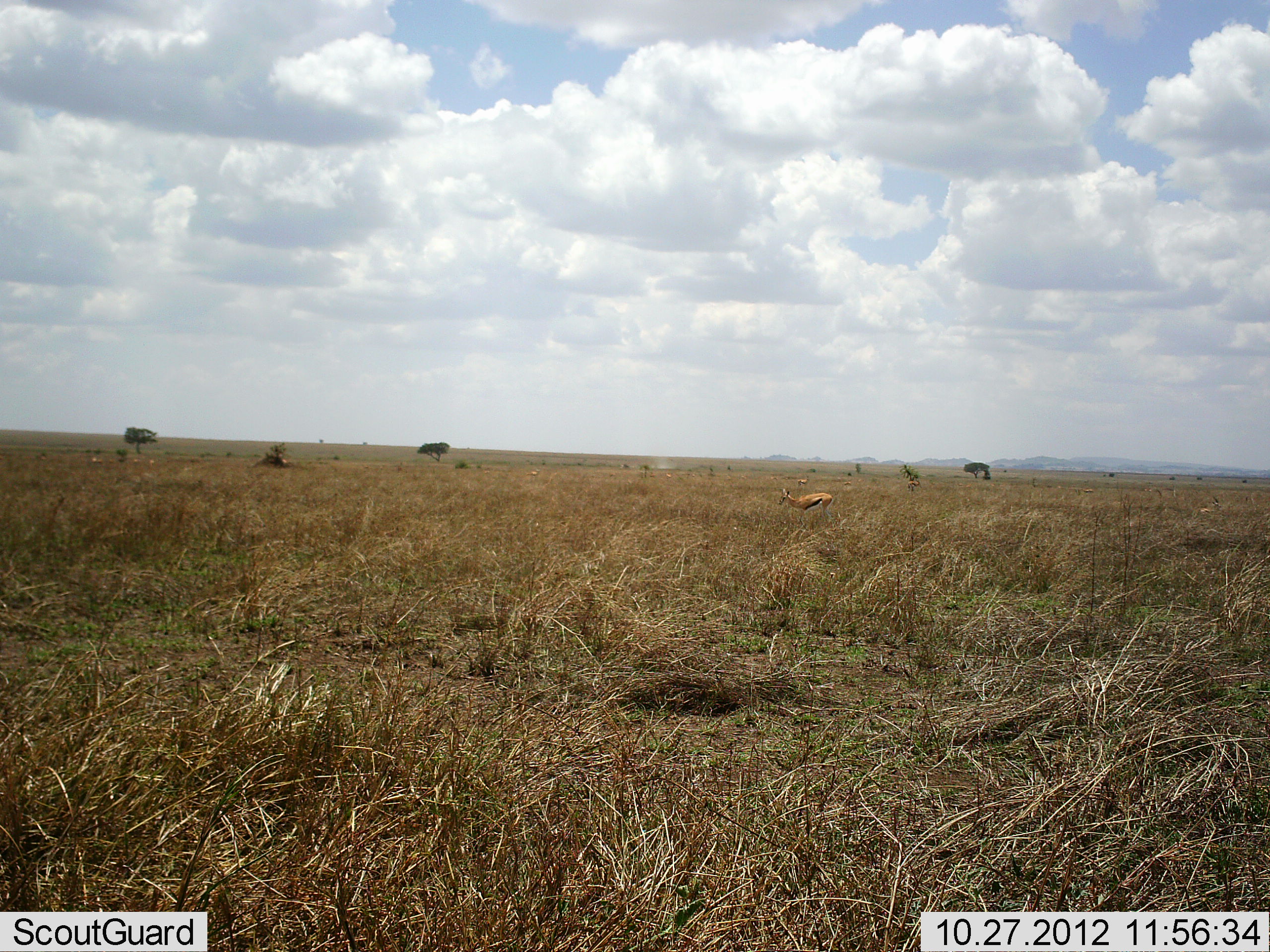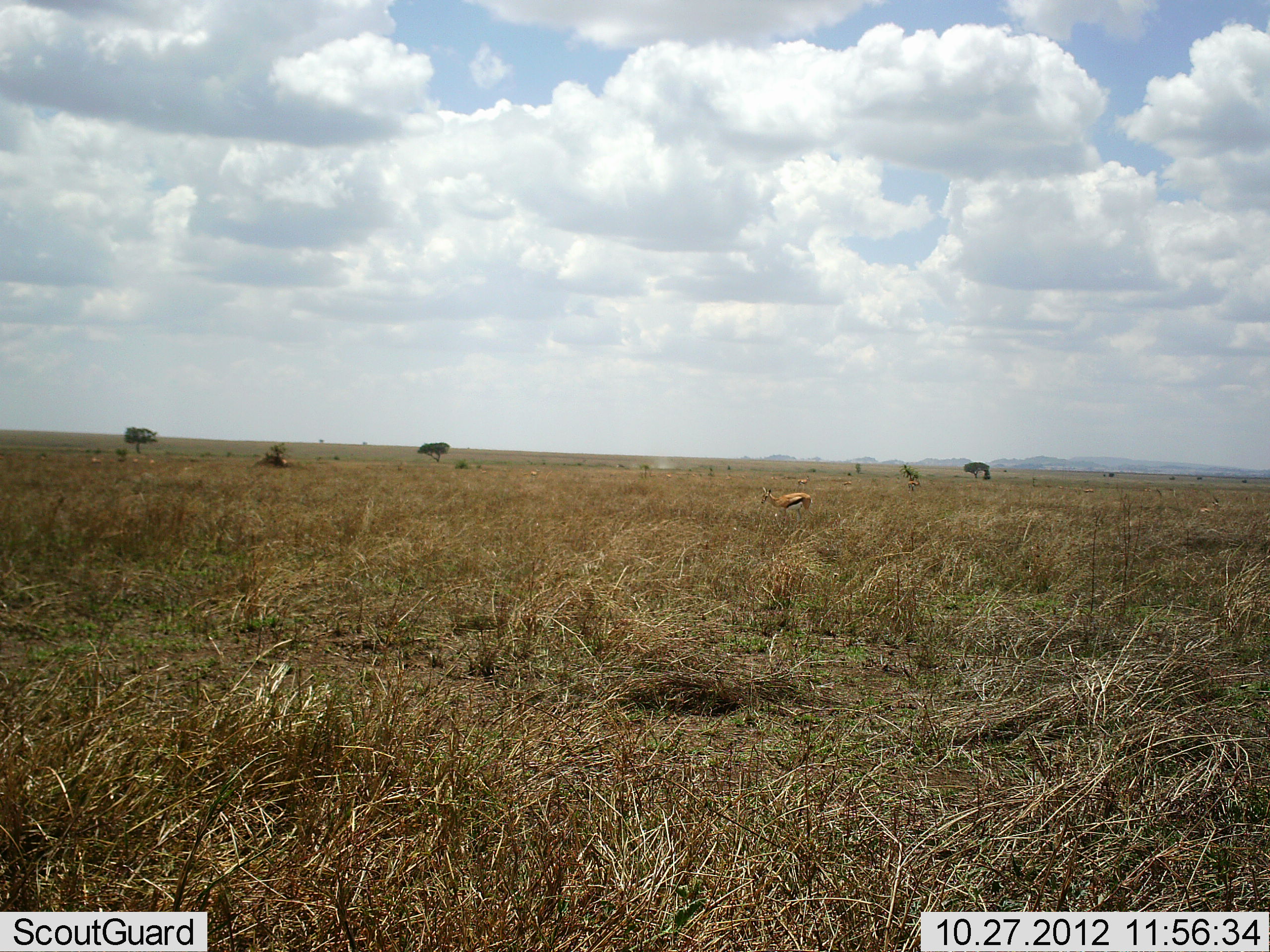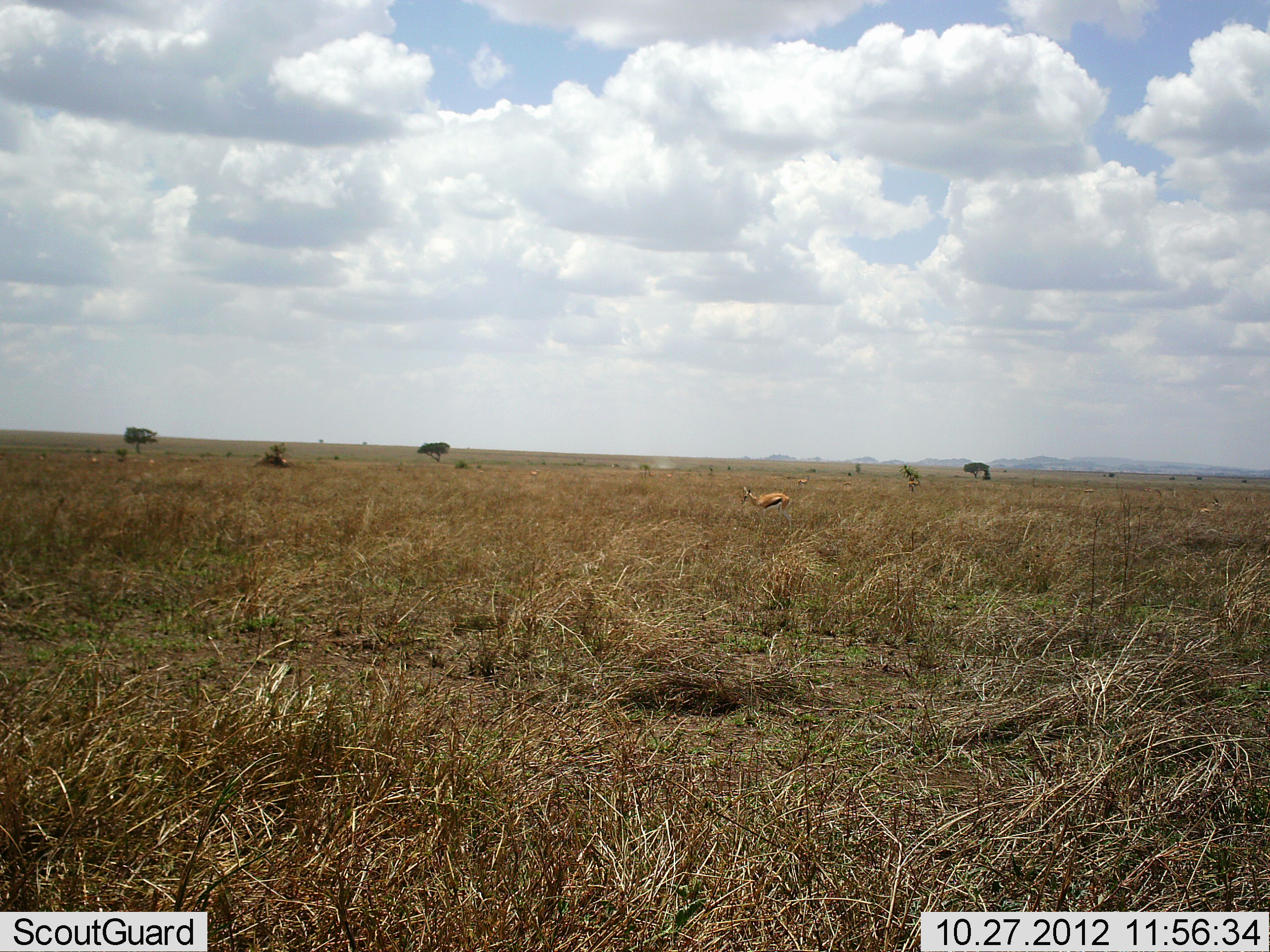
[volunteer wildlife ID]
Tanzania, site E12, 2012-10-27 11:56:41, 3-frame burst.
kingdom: Animalia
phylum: Chordata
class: Mammalia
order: Artiodactyla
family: Bovidae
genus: Eudorcas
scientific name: Eudorcas thomsonii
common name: thomson's gazelle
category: gazellethomsons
Gazellethomsons (thomson's gazelle) (Eudorcas thomsonii), count 1. Behavior (volunteer vote fractions): standing 10%, resting 0%, moving 90%, interacting 0%. Young present (vote fraction): 0%. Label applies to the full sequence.